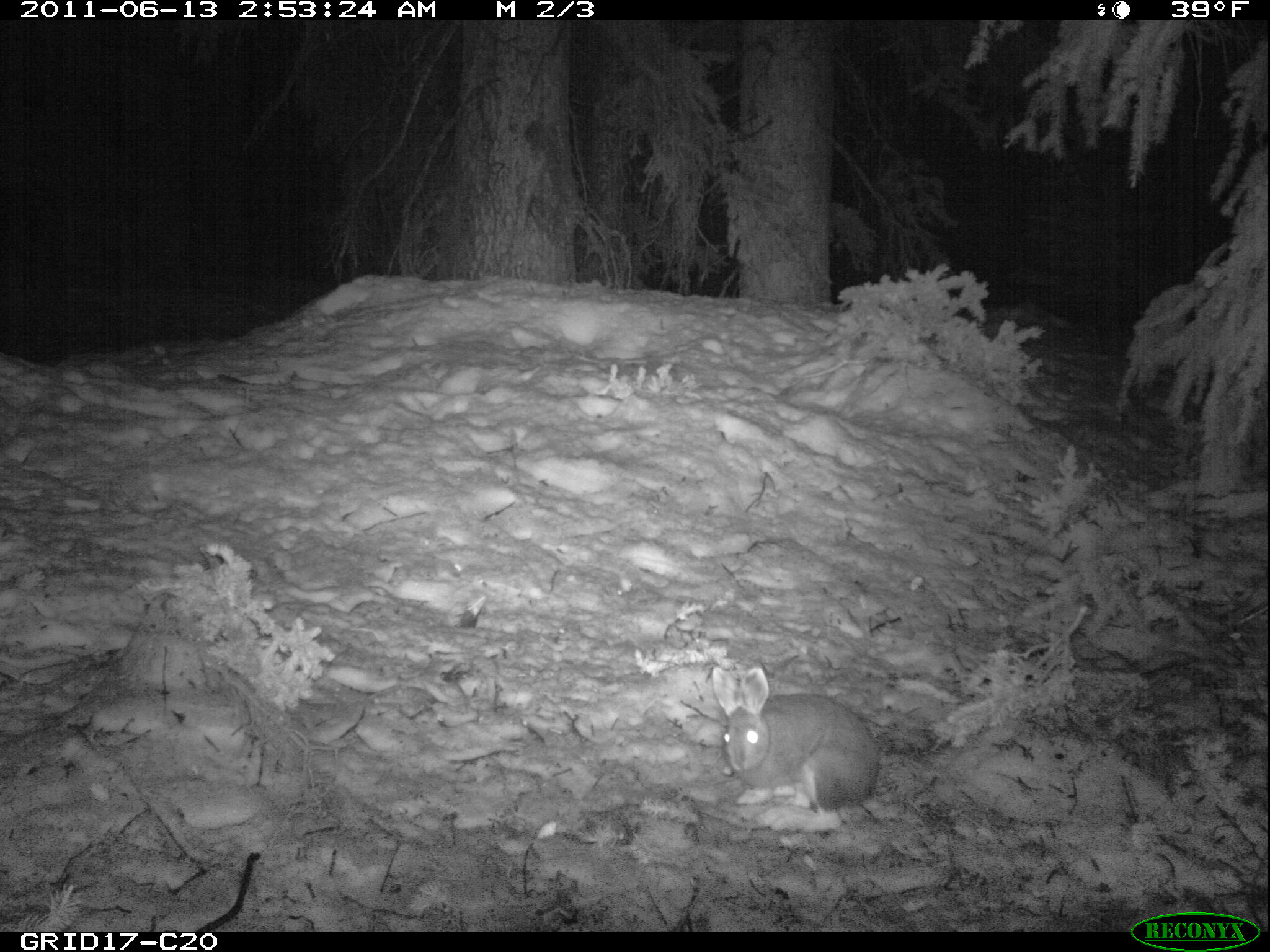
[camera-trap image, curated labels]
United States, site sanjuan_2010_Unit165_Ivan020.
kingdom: Animalia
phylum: Chordata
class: Mammalia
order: Lagomorpha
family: Leporidae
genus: Lepus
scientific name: Lepus americanus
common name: snowshoe hare